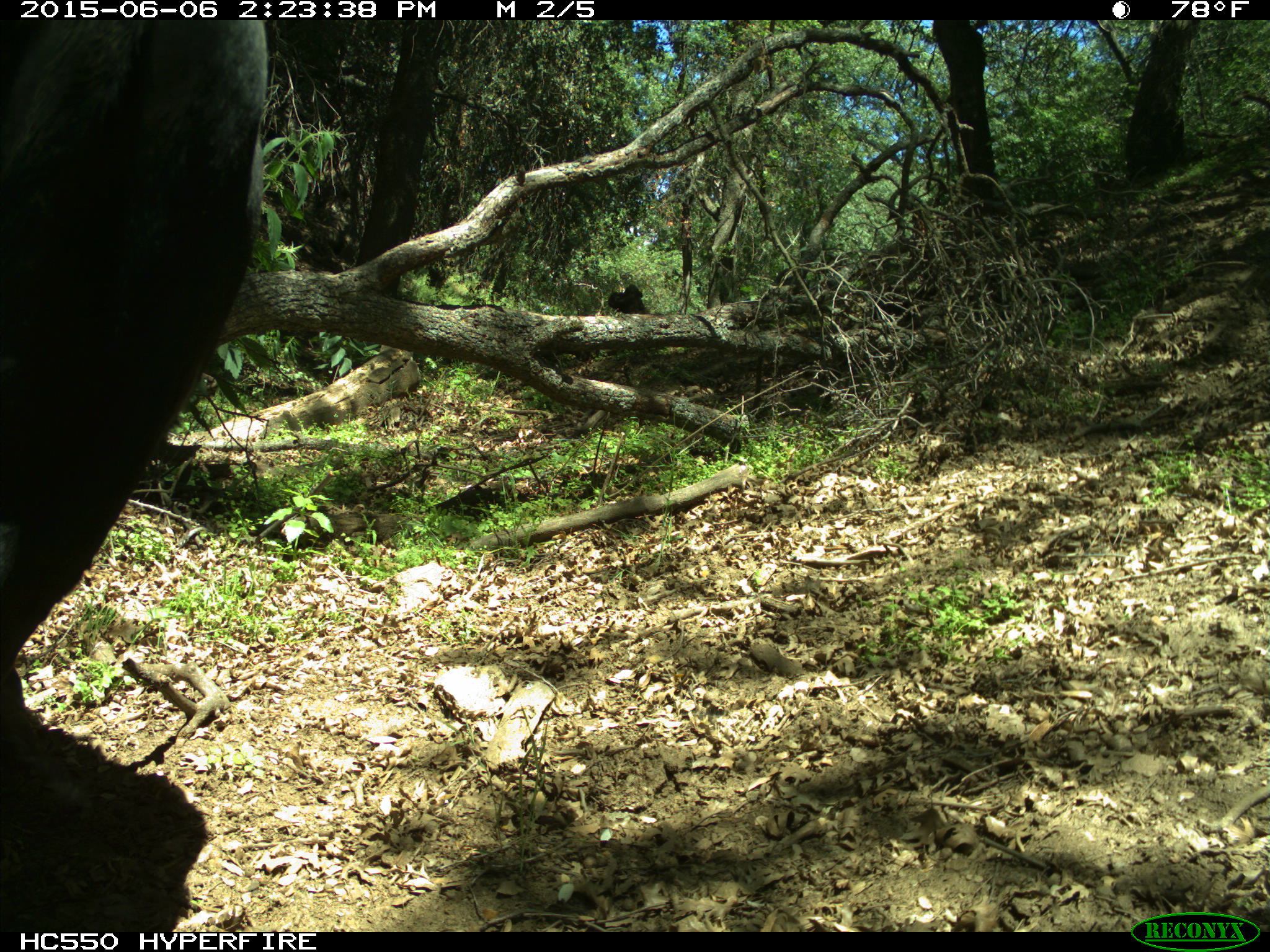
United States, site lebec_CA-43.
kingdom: Animalia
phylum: Chordata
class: Mammalia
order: Artiodactyla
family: Bovidae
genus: Bos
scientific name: Bos taurus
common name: domestic cow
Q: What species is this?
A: Bos taurus (domestic cow).